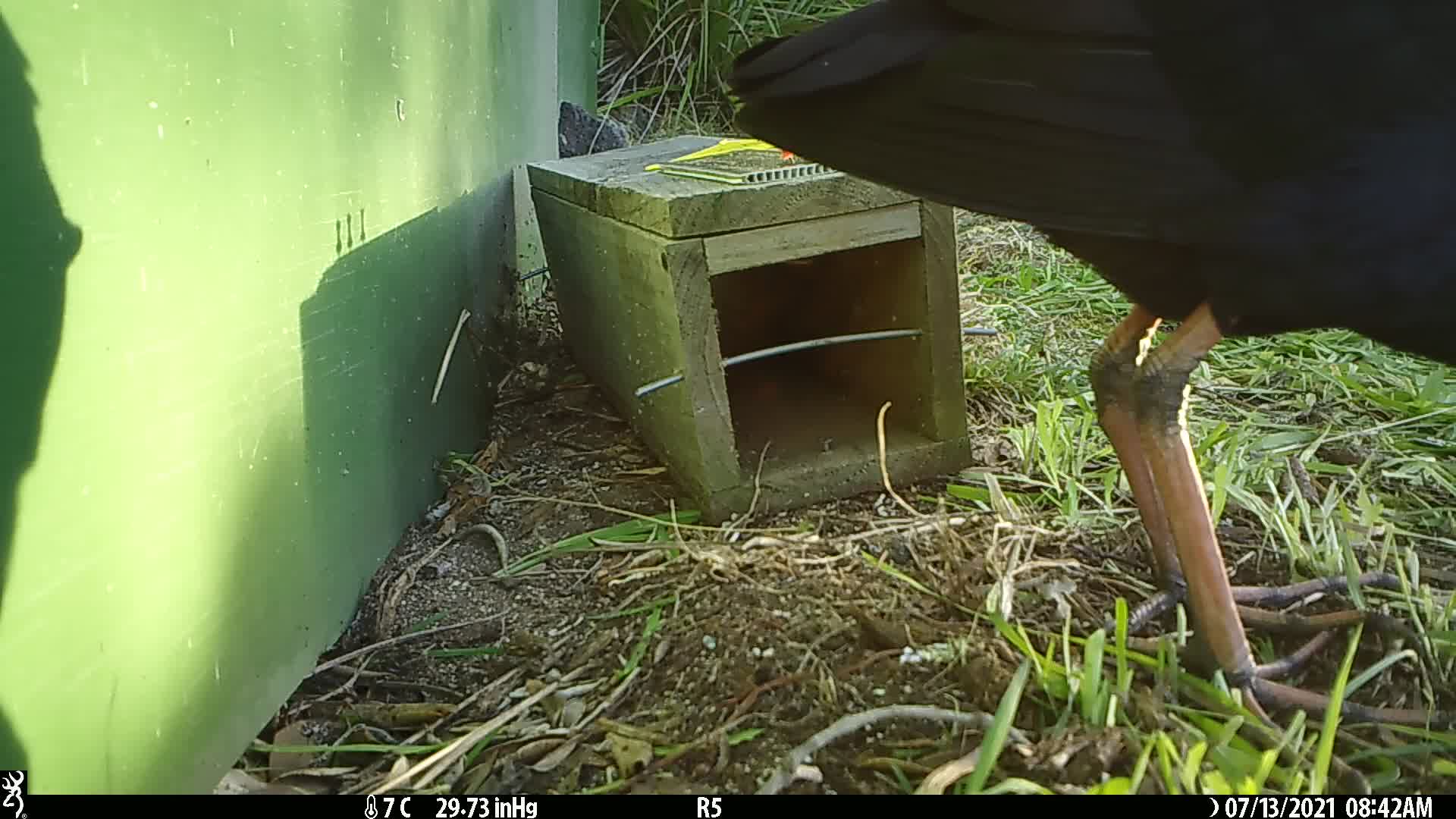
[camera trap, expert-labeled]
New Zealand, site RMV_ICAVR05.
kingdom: Animalia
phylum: Chordata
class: Aves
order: Gruiformes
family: Rallidae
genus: Porphyrio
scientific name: Porphyrio melanotus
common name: australasian swamphen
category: pukeko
Pukeko (australasian swamphen) (Porphyrio melanotus).